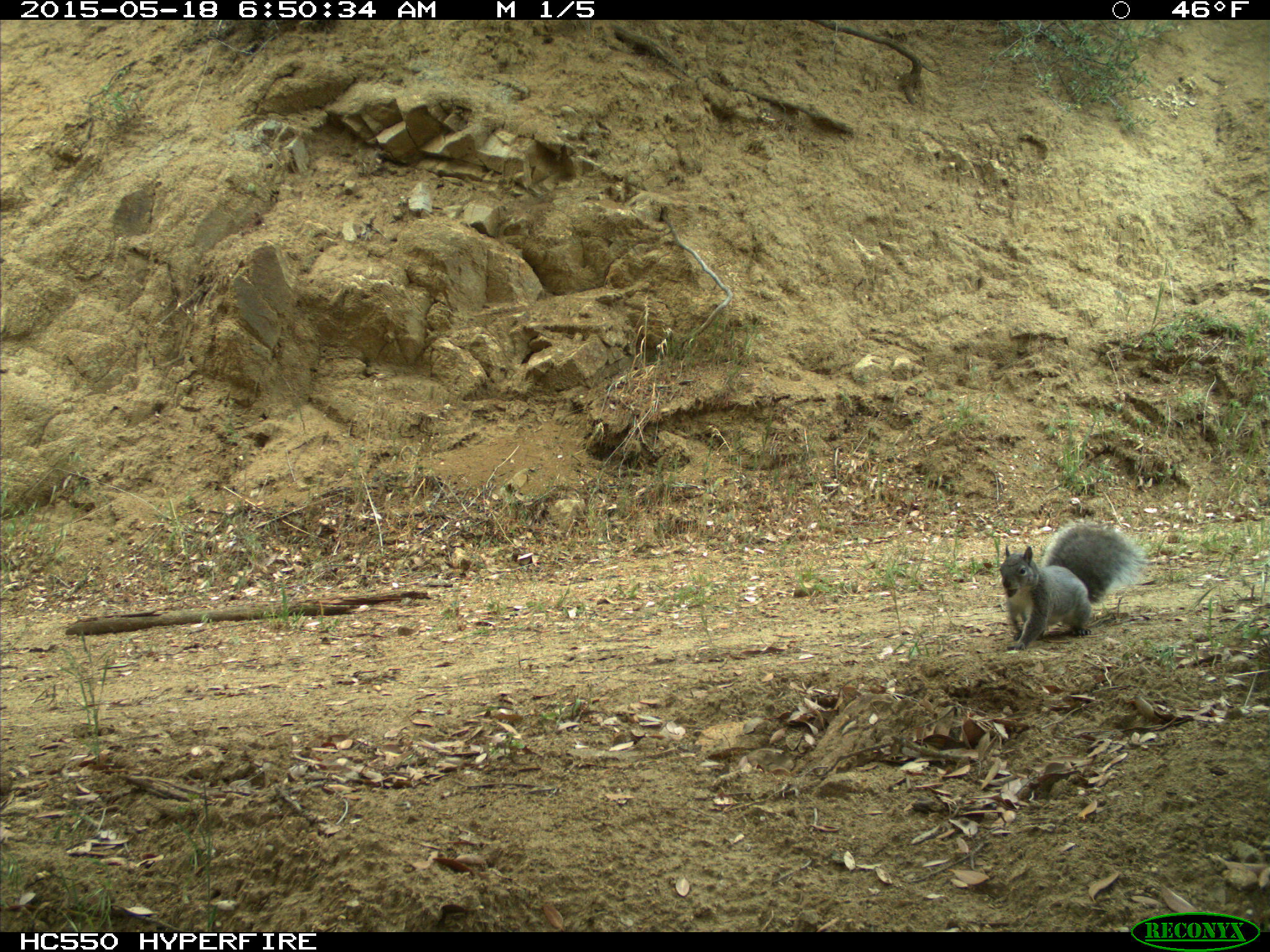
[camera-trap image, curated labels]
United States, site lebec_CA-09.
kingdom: Animalia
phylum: Chordata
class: Mammalia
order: Rodentia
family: Sciuridae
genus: Sciurus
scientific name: Sciurus carolinensis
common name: eastern gray squirrel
Sciurus carolinensis (eastern gray squirrel).